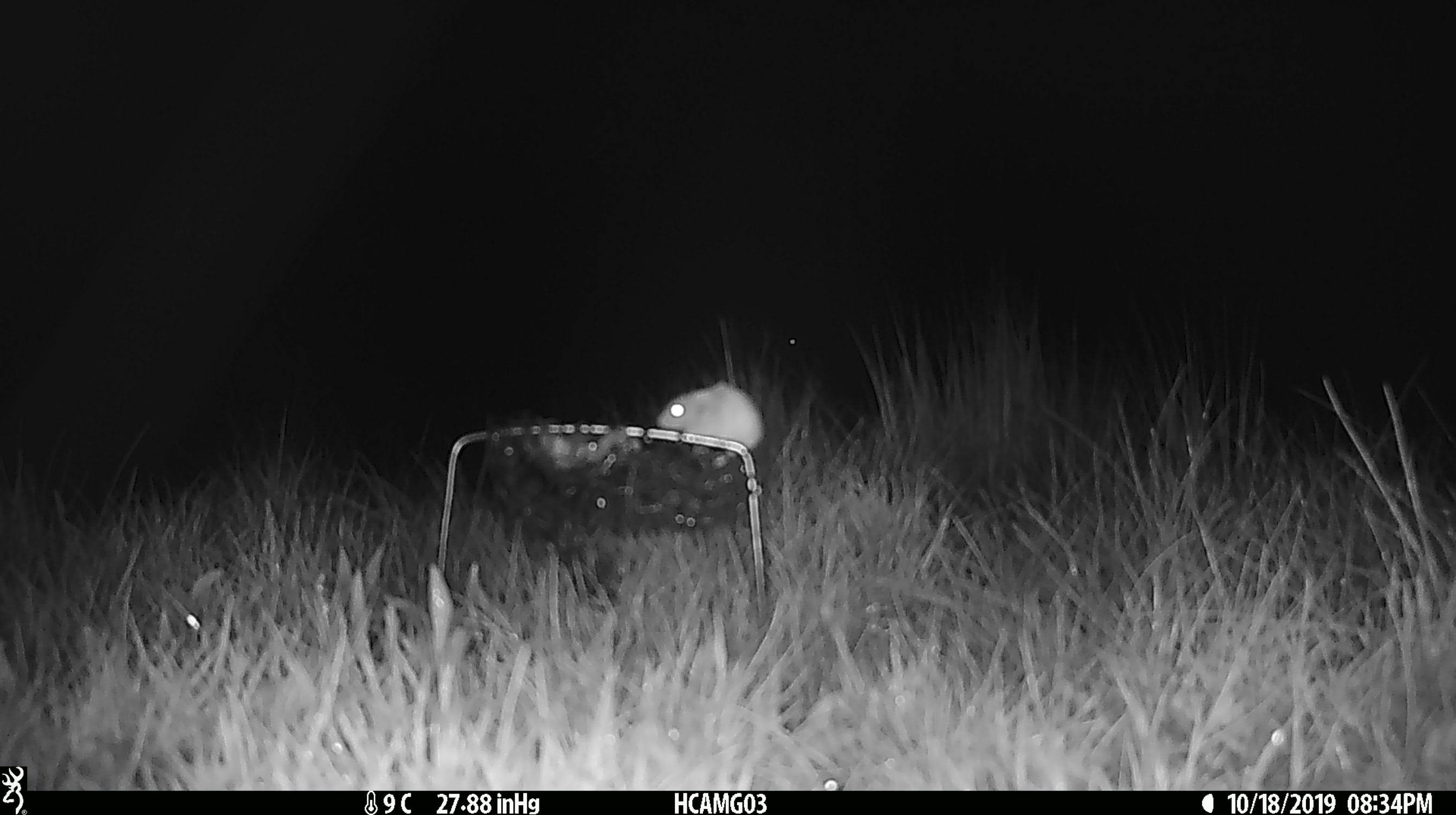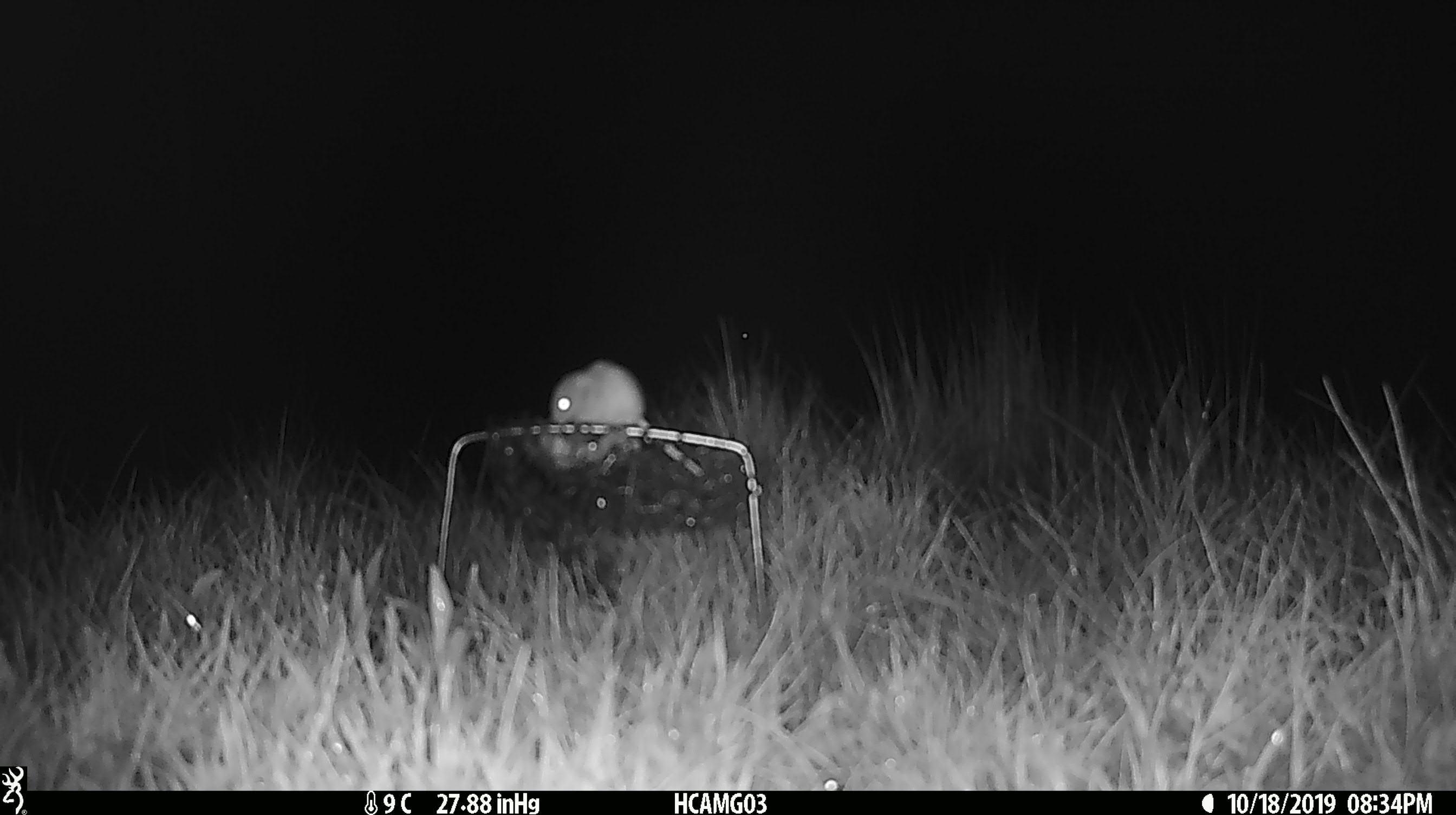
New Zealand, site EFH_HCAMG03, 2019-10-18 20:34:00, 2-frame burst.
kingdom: Animalia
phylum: Chordata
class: Mammalia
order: Rodentia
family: Muridae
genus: Mus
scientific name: Mus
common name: mouse